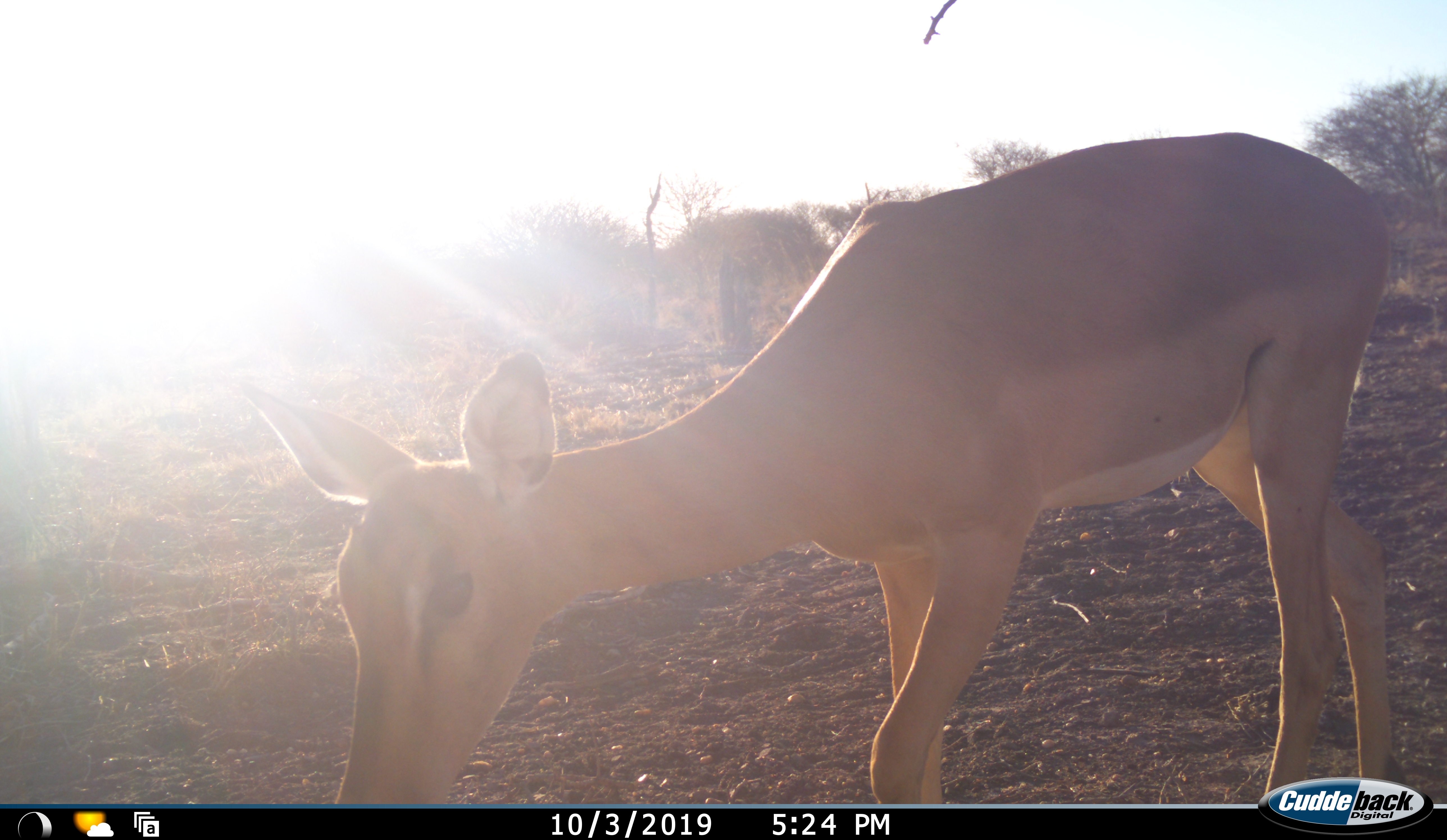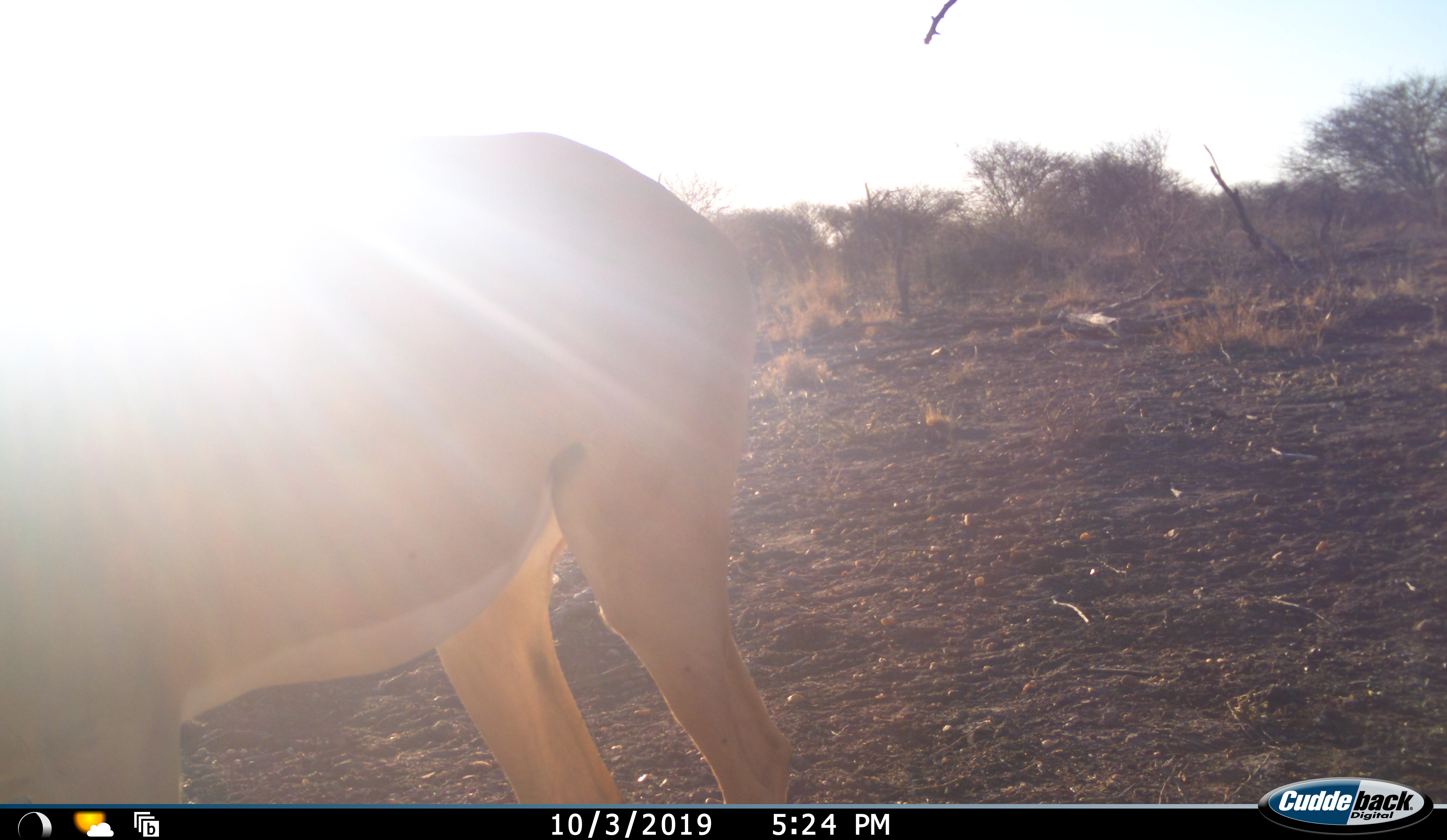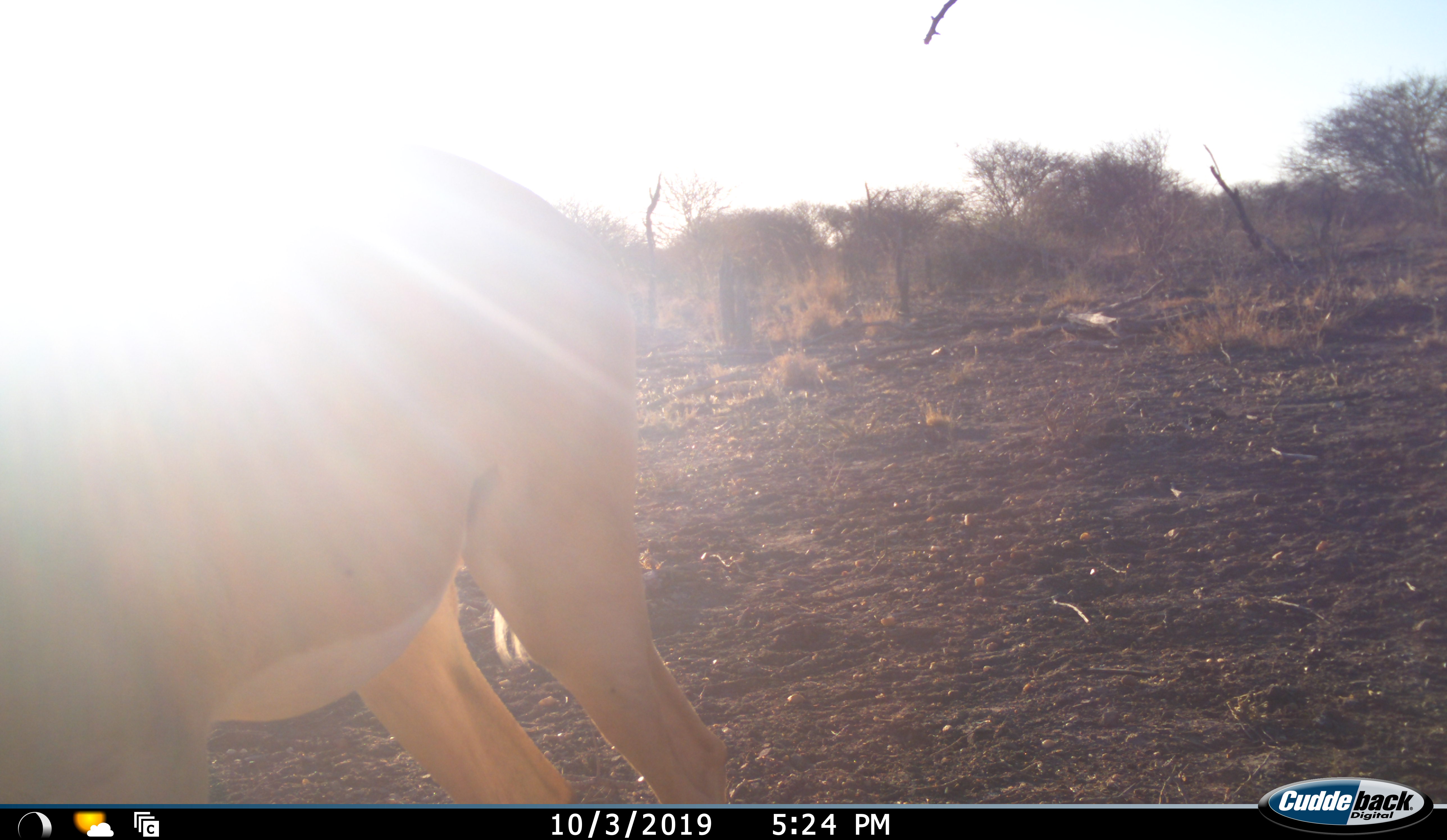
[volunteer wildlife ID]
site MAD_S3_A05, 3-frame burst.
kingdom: Animalia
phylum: Chordata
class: Mammalia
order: Artiodactyla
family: Bovidae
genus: Aepyceros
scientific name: Aepyceros melampus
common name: impala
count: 1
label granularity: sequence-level